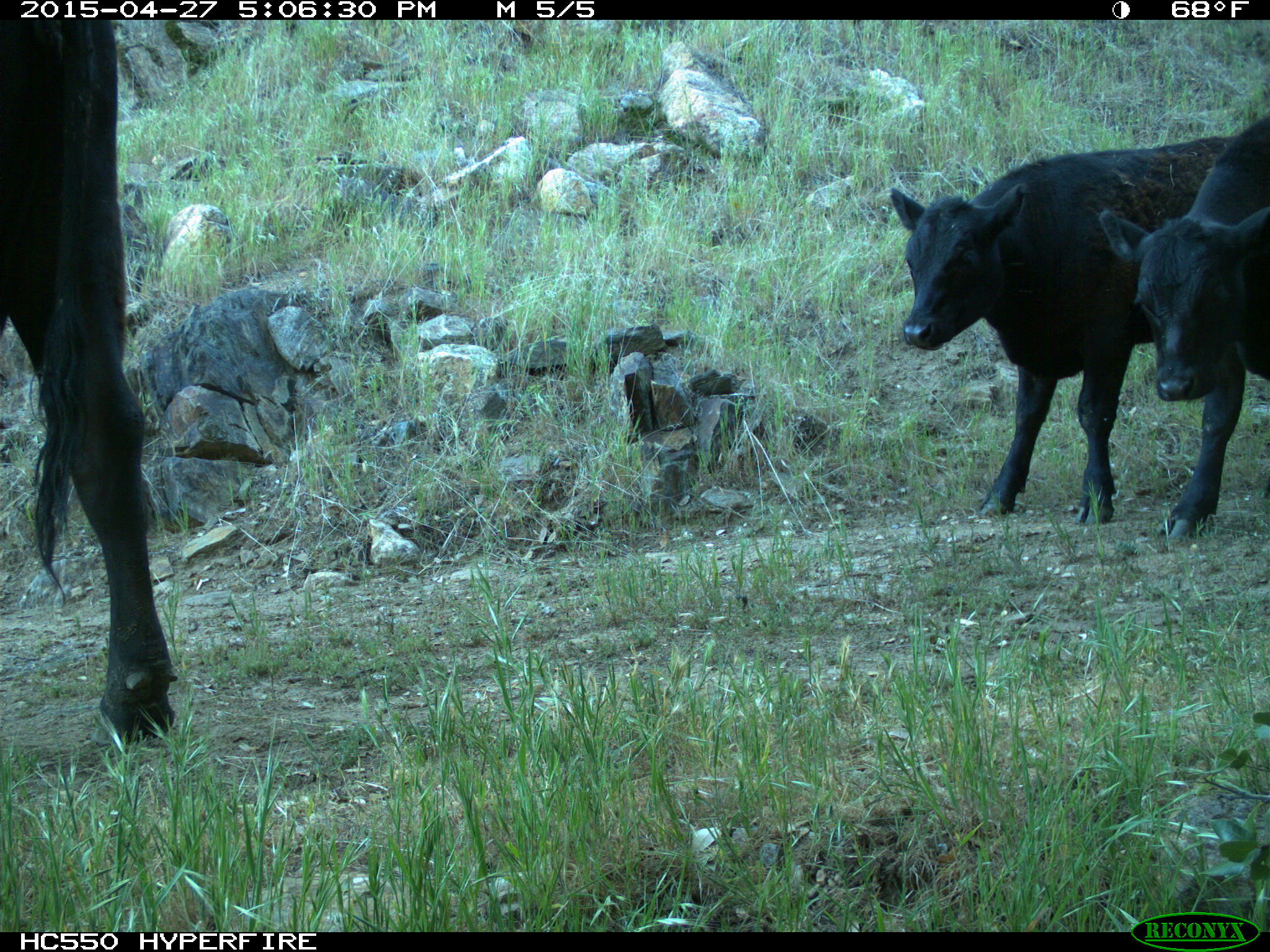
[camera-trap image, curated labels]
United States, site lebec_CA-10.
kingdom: Animalia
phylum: Chordata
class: Mammalia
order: Artiodactyla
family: Bovidae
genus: Bos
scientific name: Bos taurus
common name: domestic cow